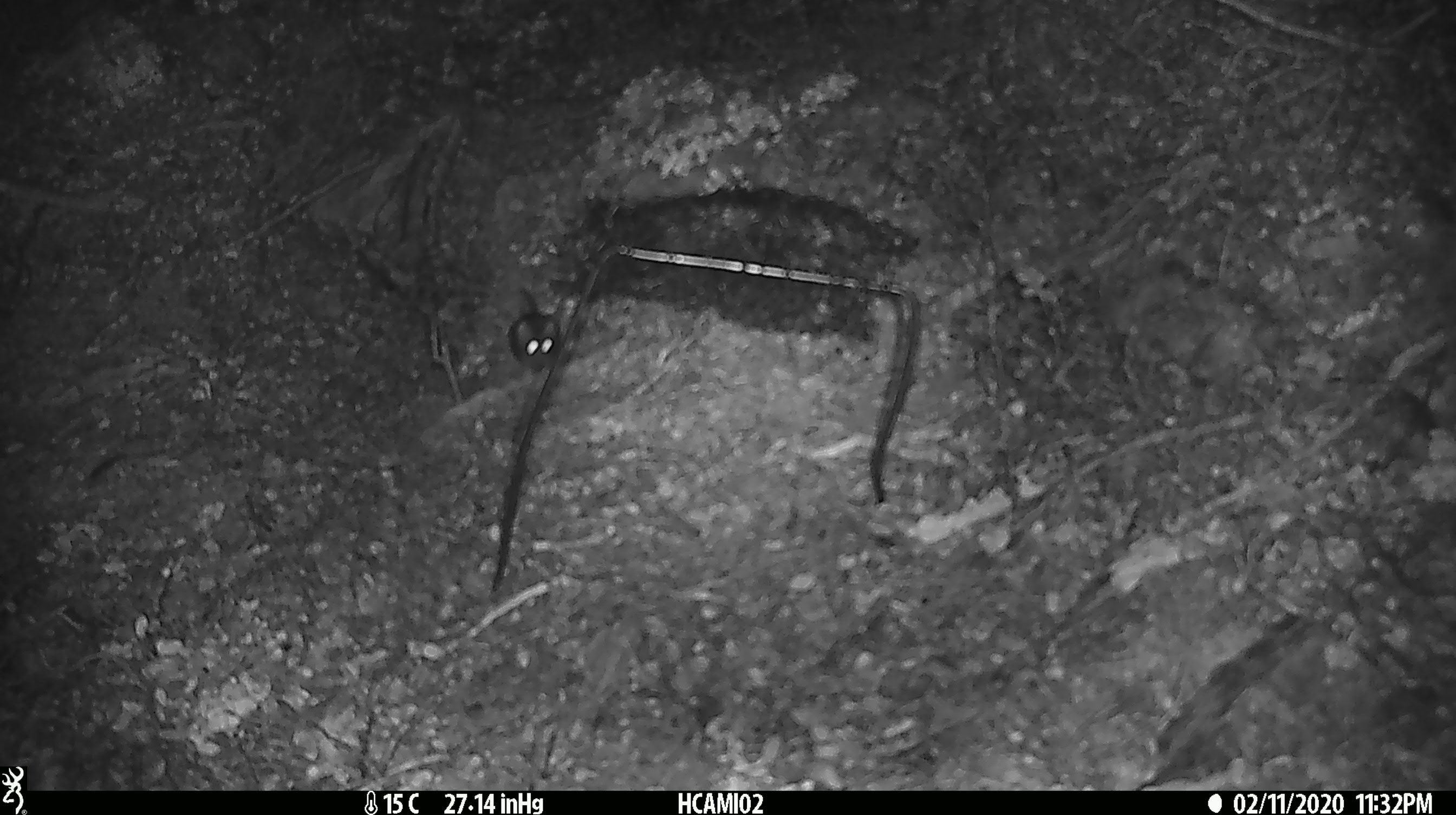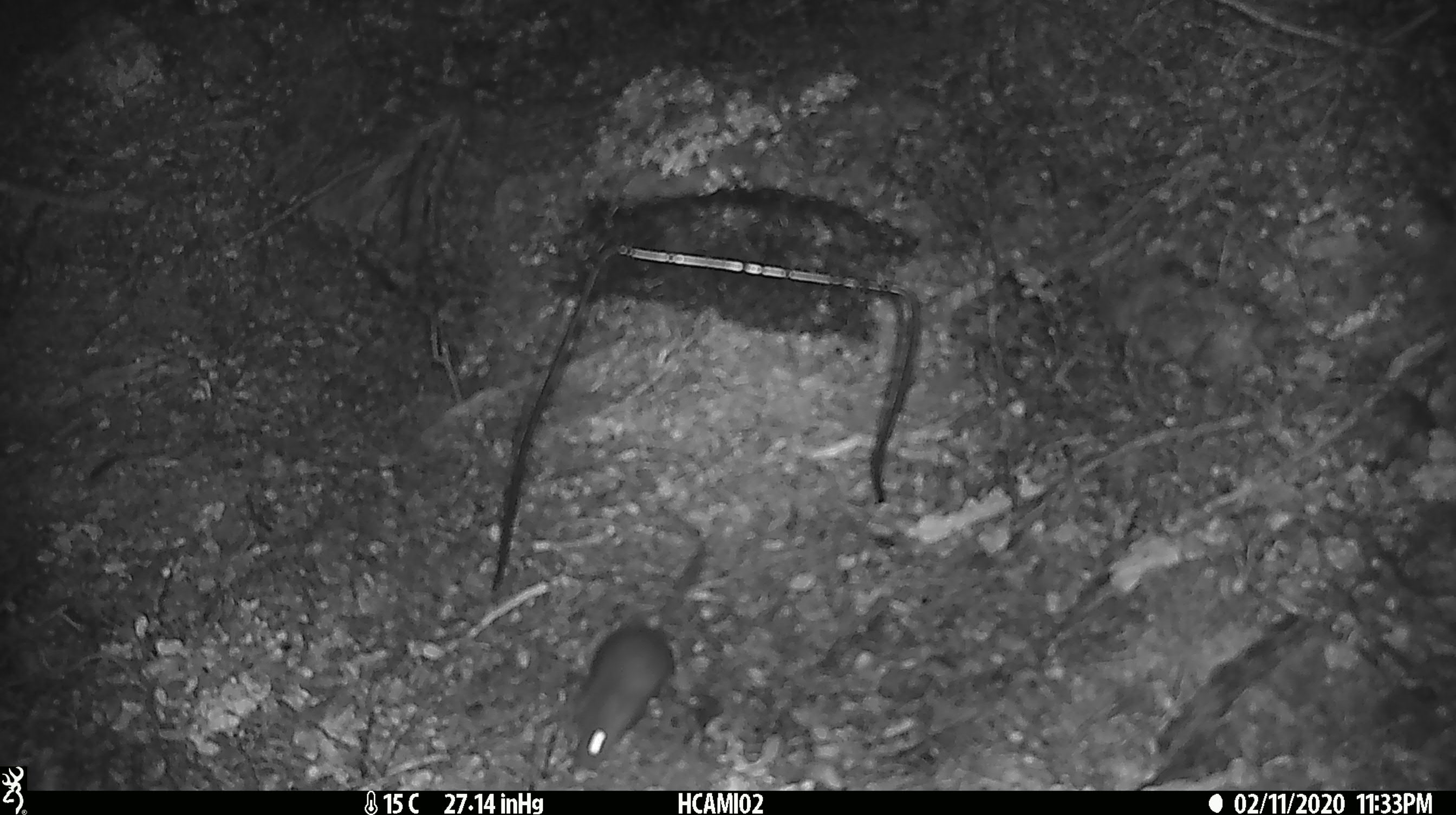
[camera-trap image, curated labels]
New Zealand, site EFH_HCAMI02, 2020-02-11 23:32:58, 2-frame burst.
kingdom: Animalia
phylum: Chordata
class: Mammalia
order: Rodentia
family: Muridae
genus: Mus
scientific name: Mus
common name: mouse